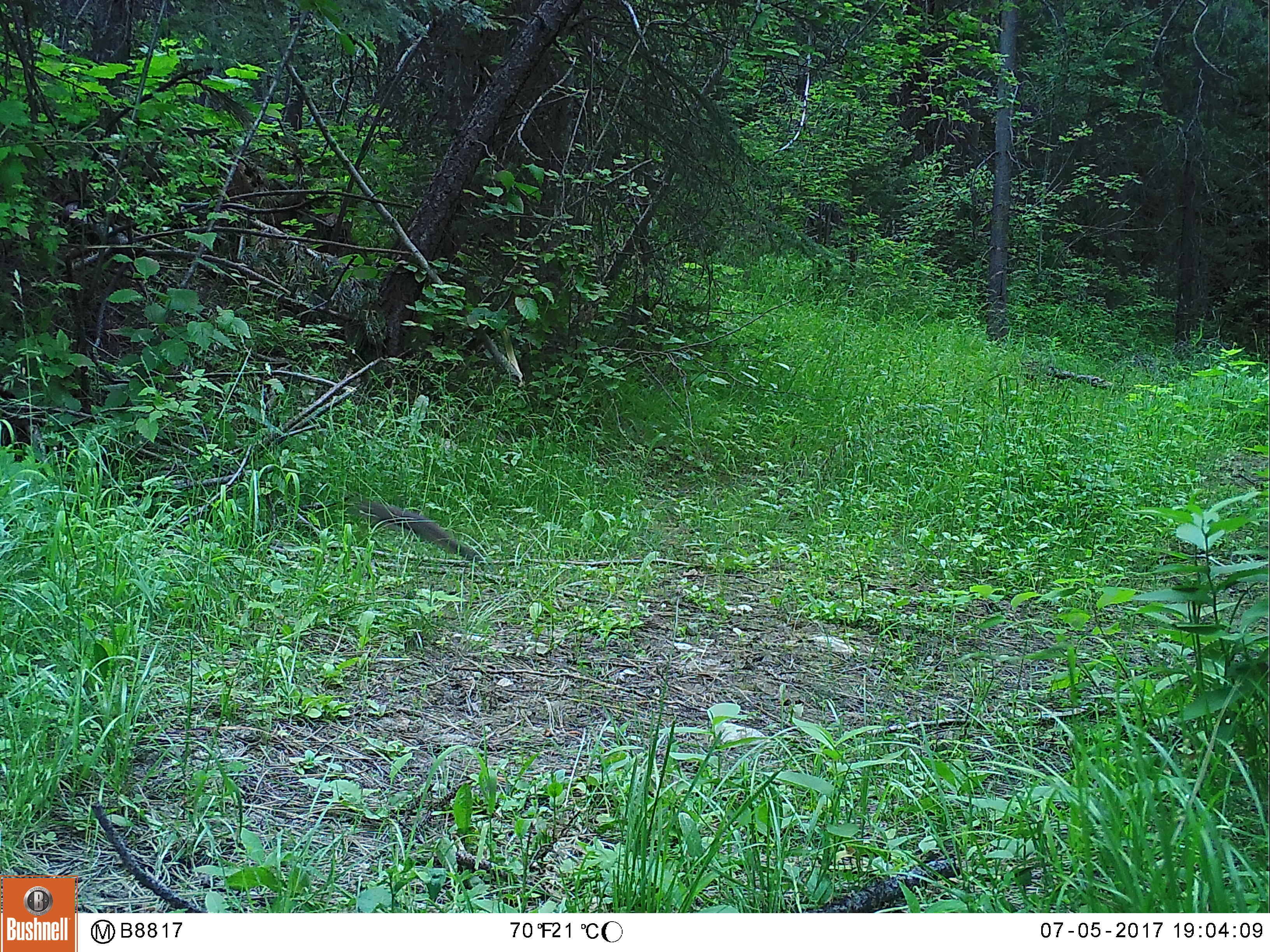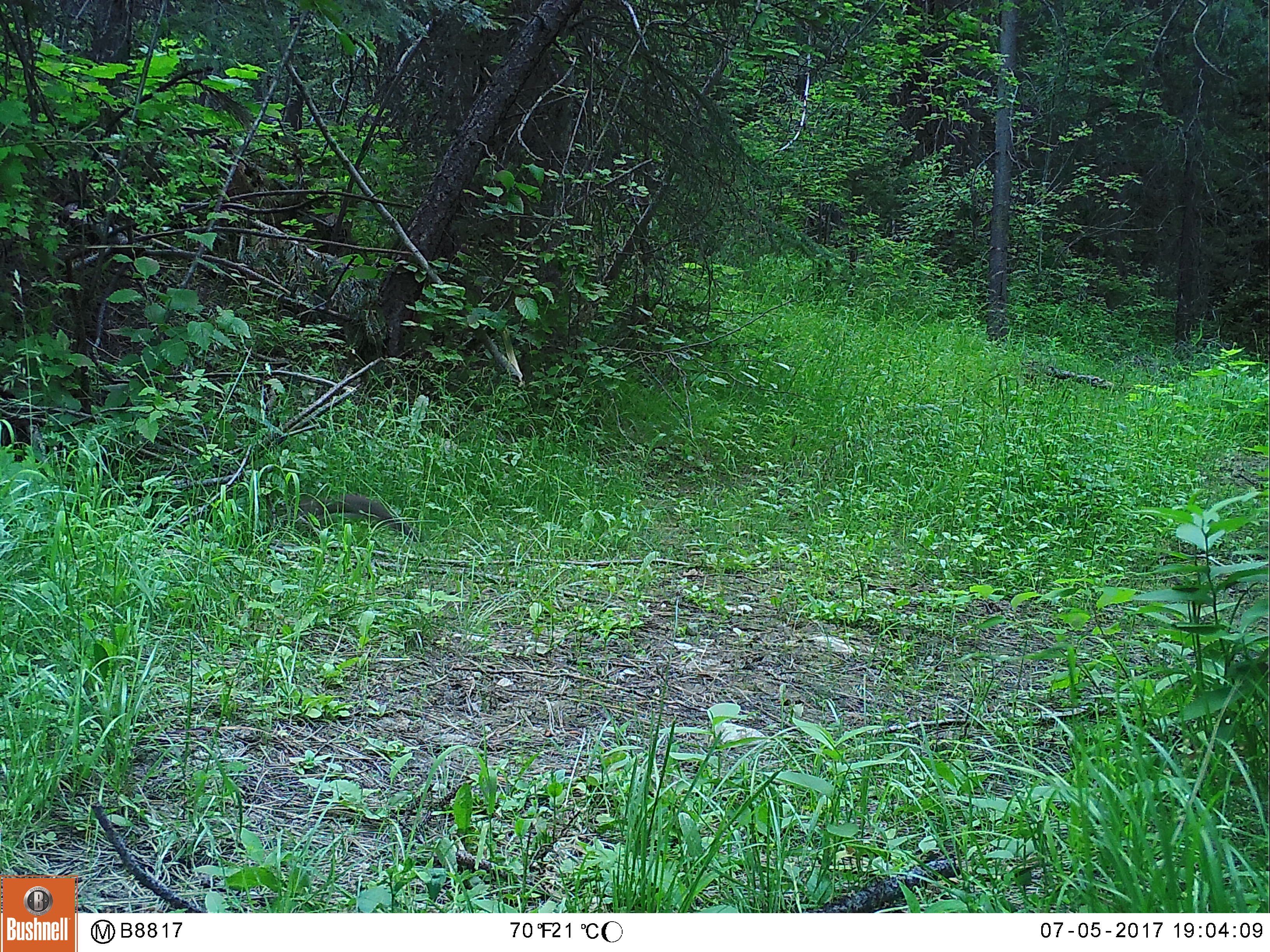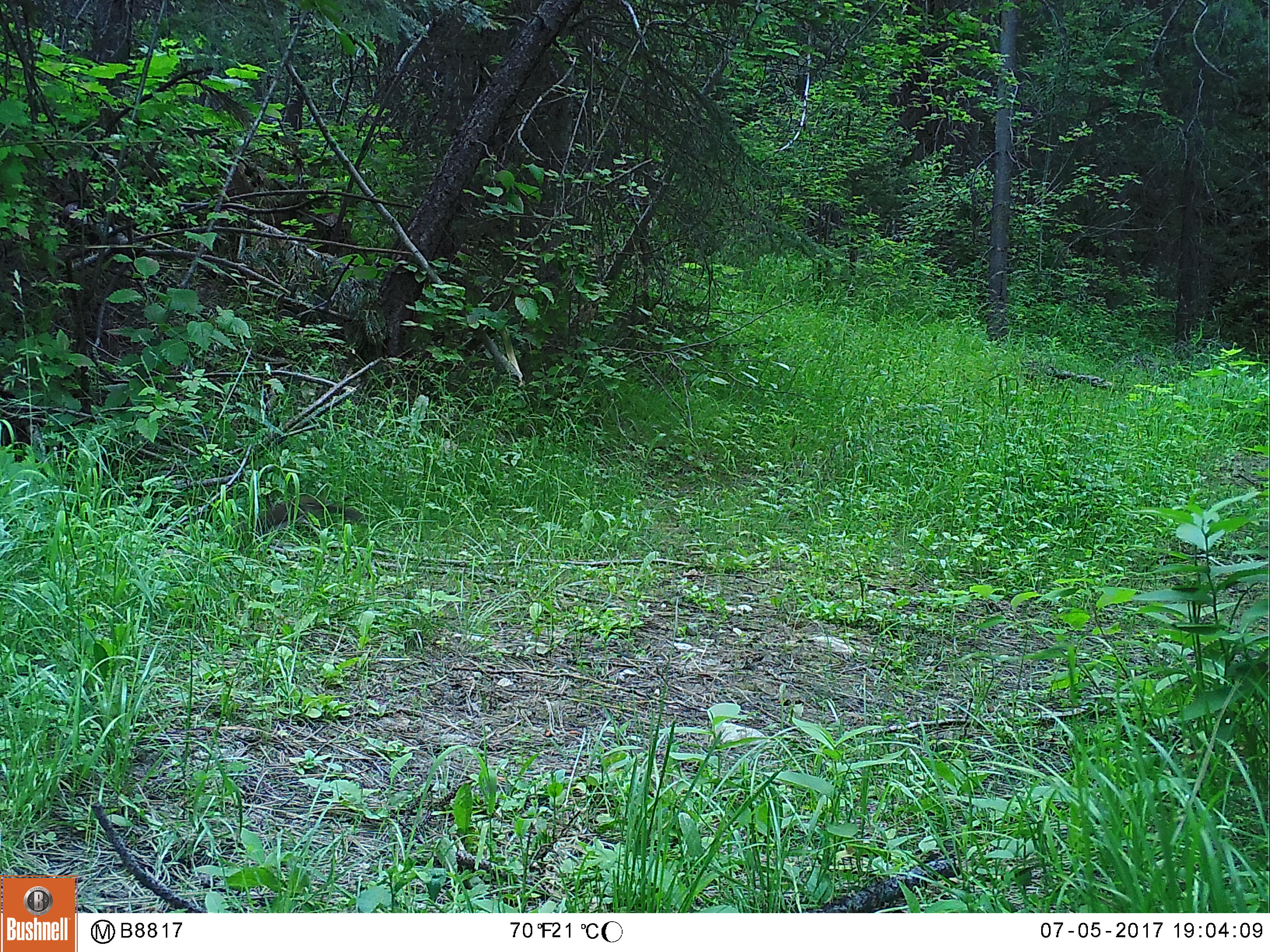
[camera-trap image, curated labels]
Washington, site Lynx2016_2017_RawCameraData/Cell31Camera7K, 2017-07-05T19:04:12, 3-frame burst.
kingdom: Animalia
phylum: Chordata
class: Mammalia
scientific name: Mammalia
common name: small mammal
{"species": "small mammal (Mammalia)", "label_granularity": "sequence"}